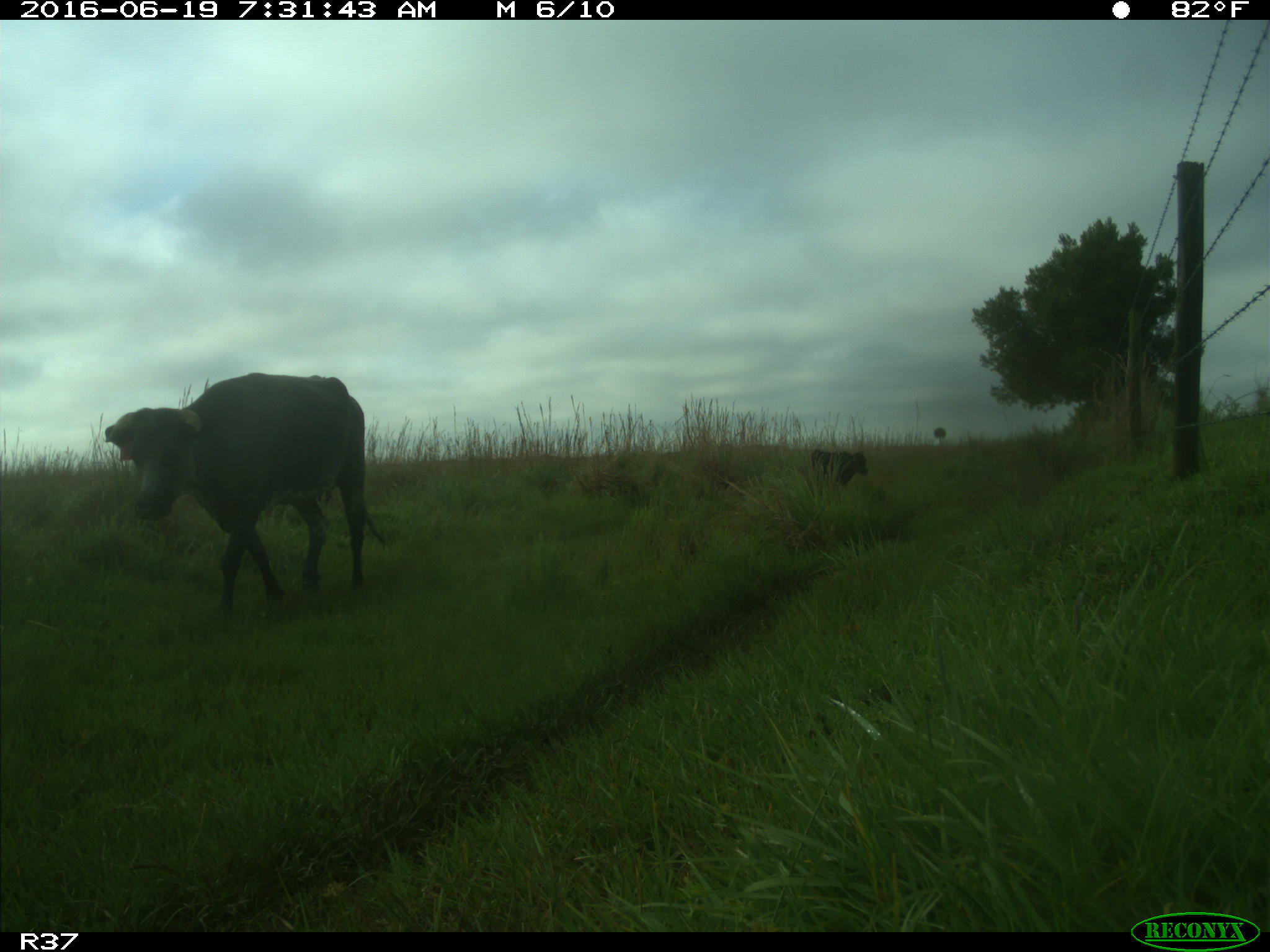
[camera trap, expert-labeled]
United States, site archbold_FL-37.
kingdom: Animalia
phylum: Chordata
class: Mammalia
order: Artiodactyla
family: Bovidae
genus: Bos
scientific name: Bos taurus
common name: domestic cow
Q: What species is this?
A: Bos taurus (domestic cow).